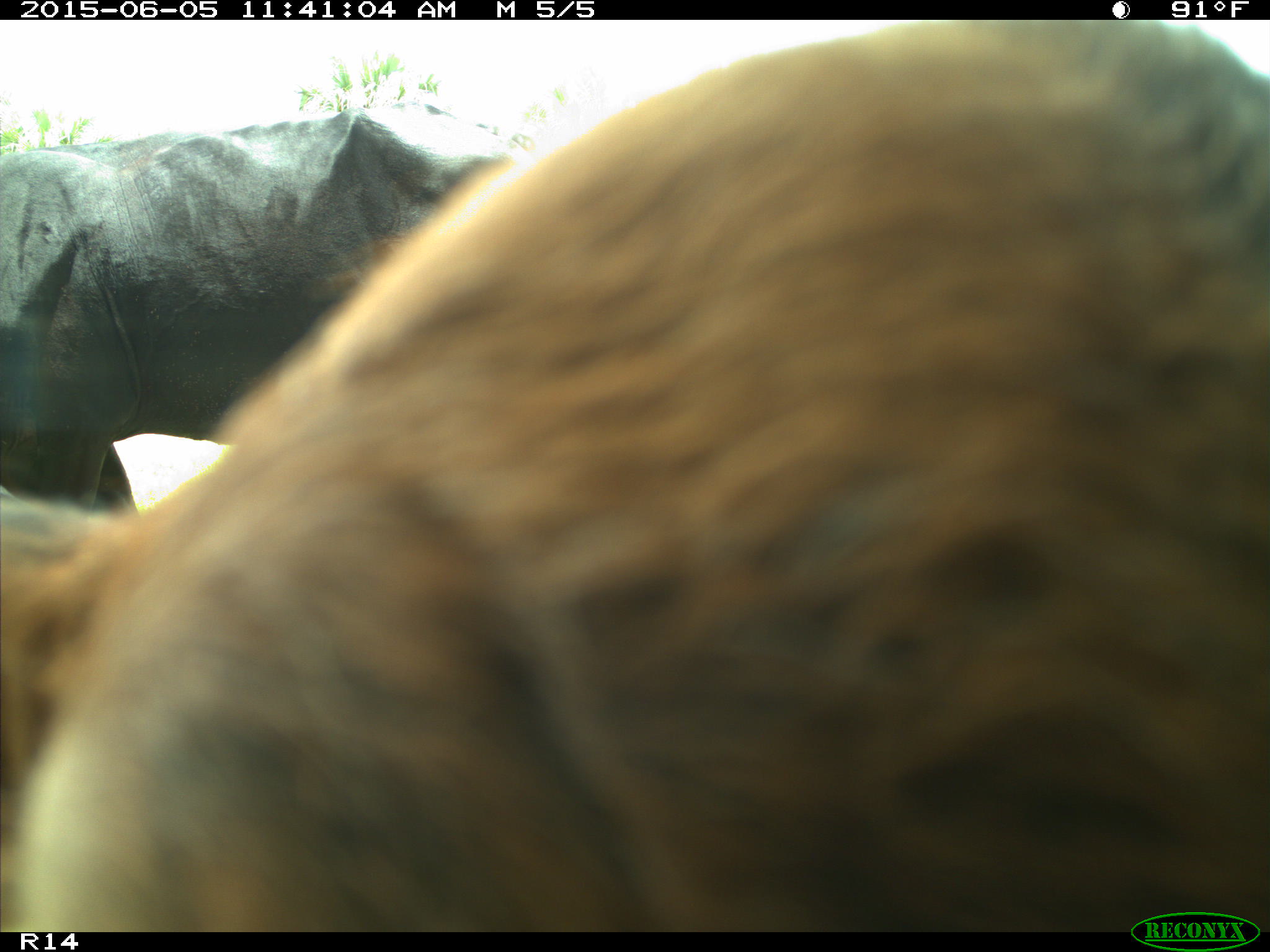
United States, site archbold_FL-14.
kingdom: Animalia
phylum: Chordata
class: Mammalia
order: Artiodactyla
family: Bovidae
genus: Bos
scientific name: Bos taurus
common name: domestic cow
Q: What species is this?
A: Bos taurus (domestic cow).